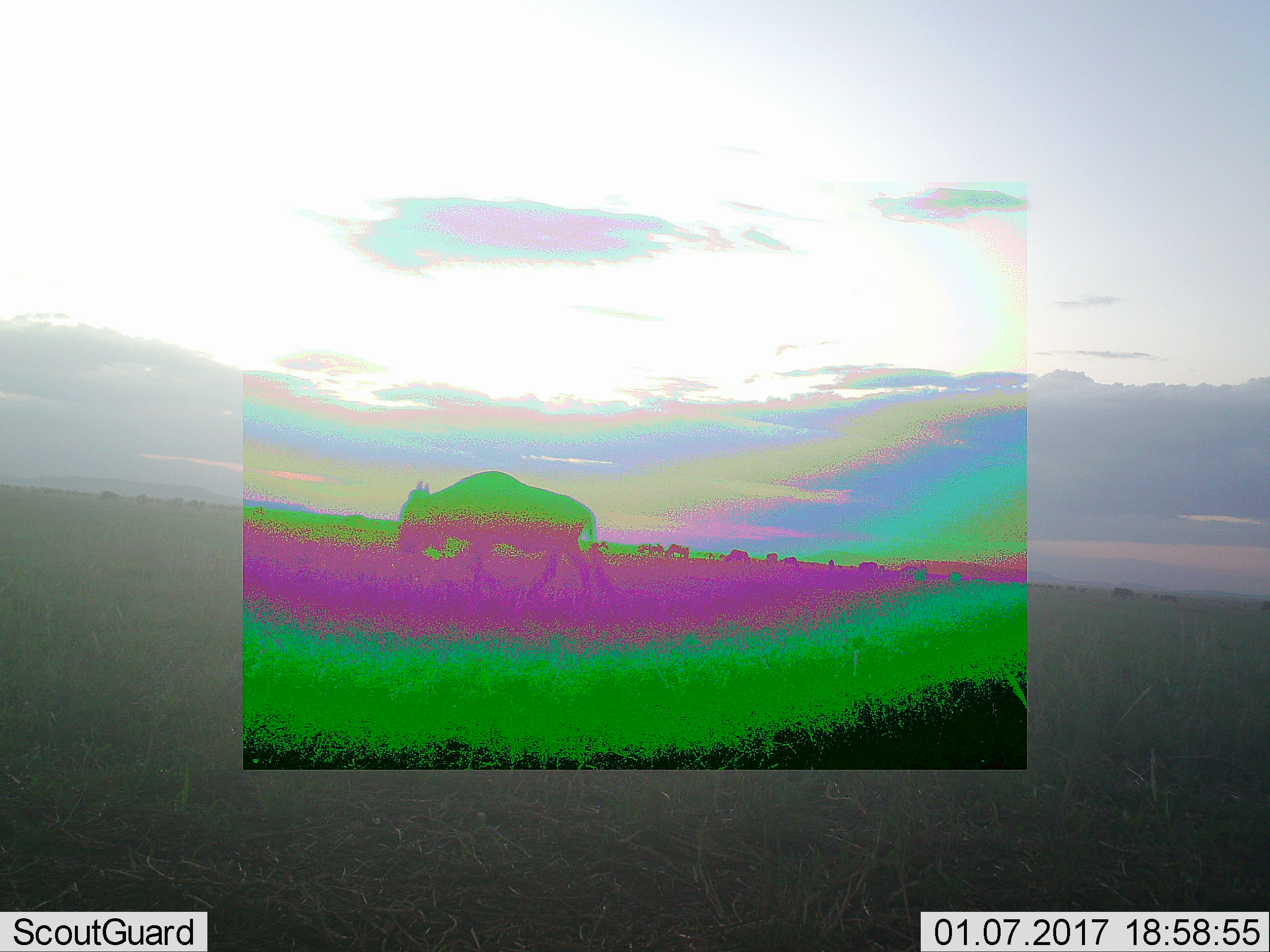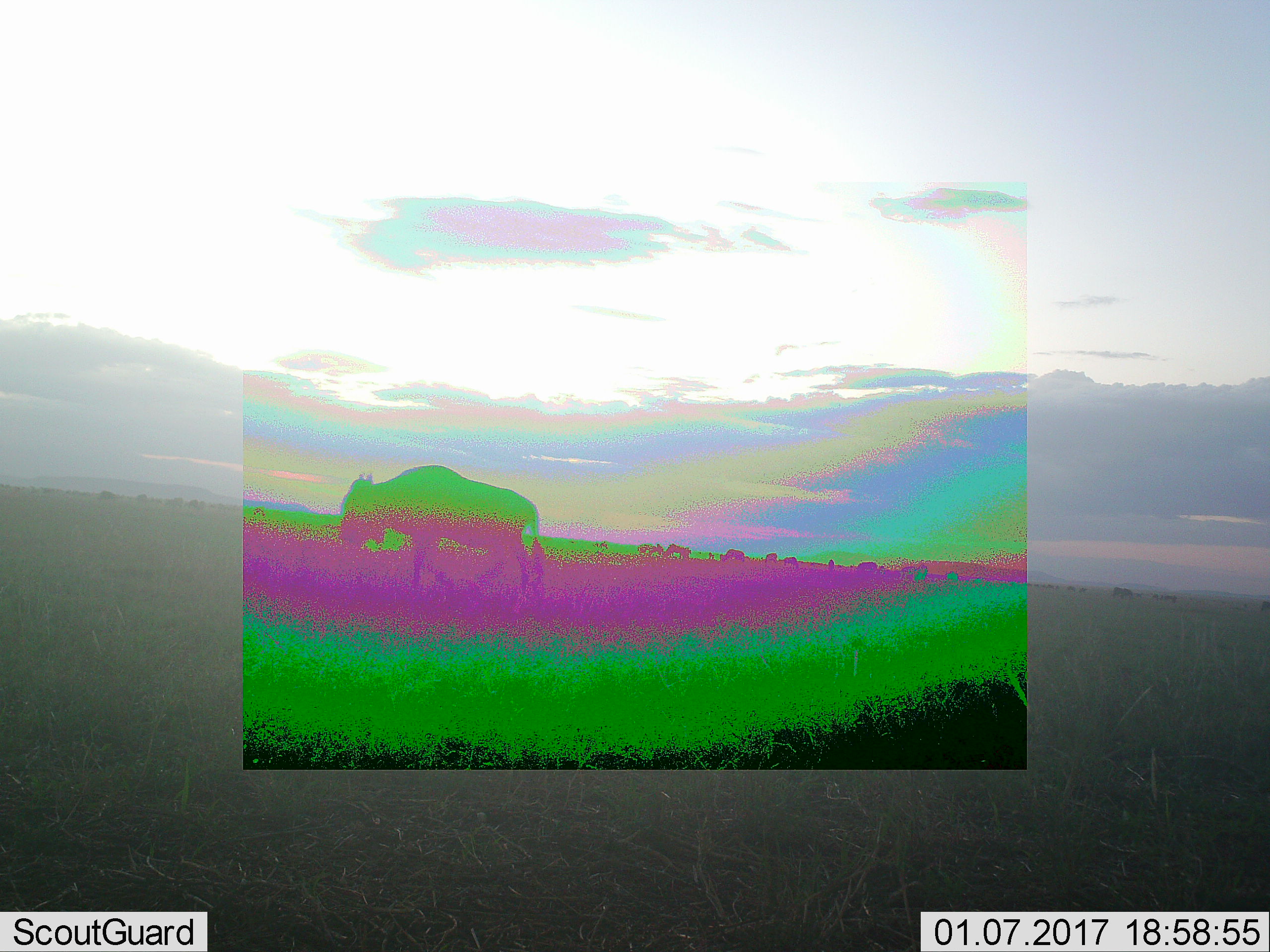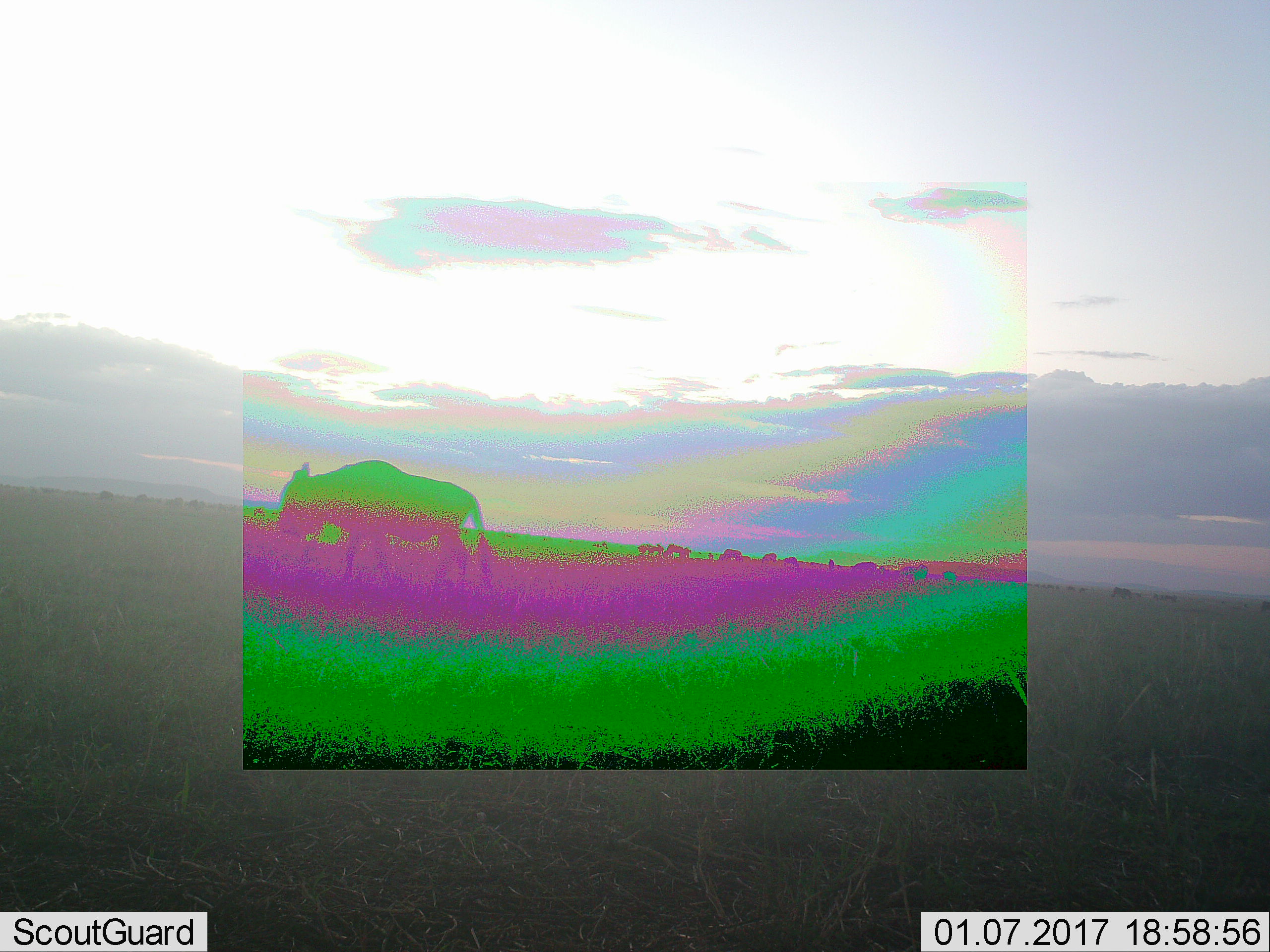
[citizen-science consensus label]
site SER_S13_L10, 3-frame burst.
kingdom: Animalia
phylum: Chordata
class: Mammalia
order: Artiodactyla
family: Bovidae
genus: Connochaetes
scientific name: Connochaetes taurinus taurinus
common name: blue wildebeest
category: wildebeestblue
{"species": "wildebeestblue (blue wildebeest) (Connochaetes taurinus taurinus)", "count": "11-50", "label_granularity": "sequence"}